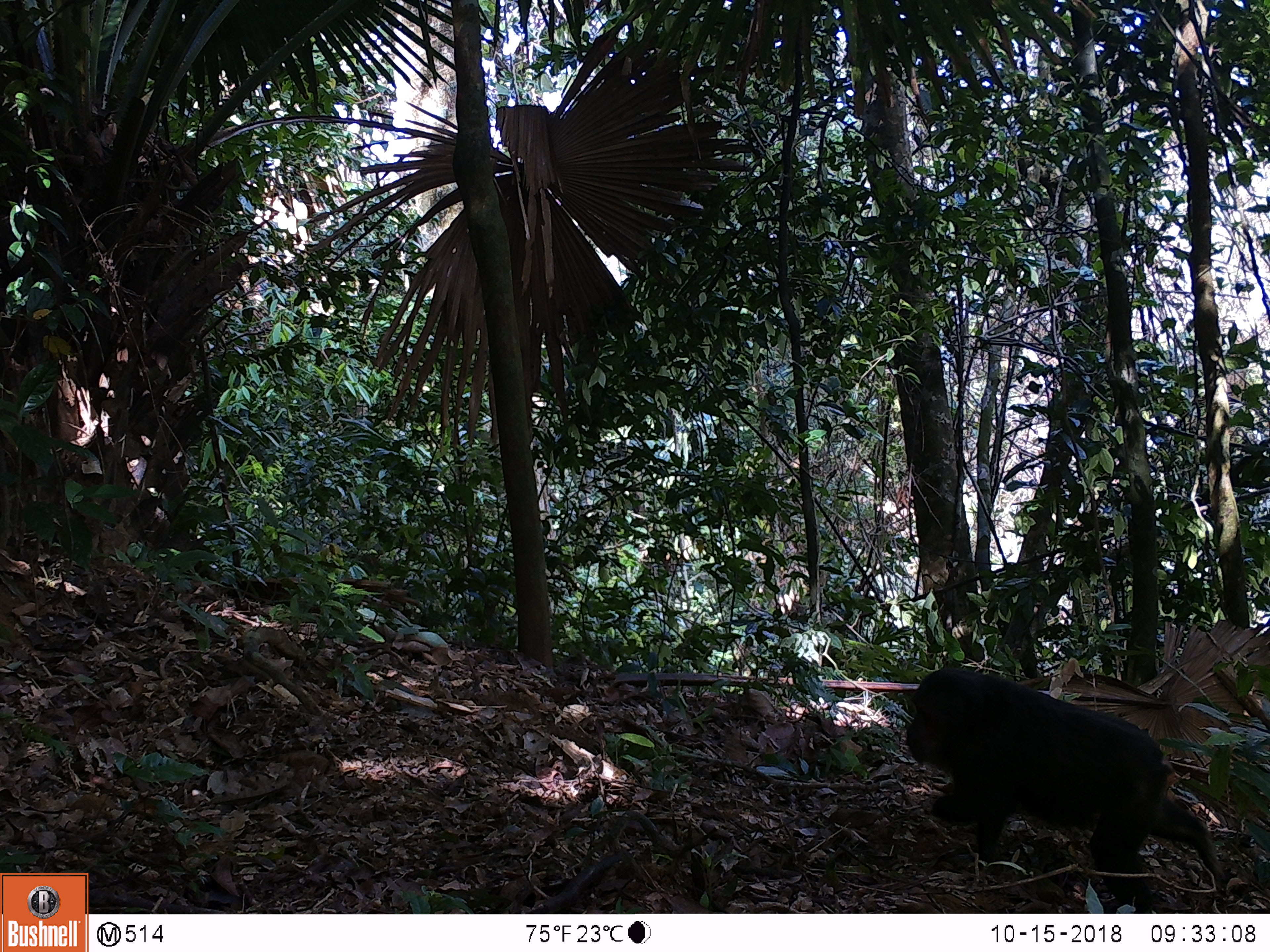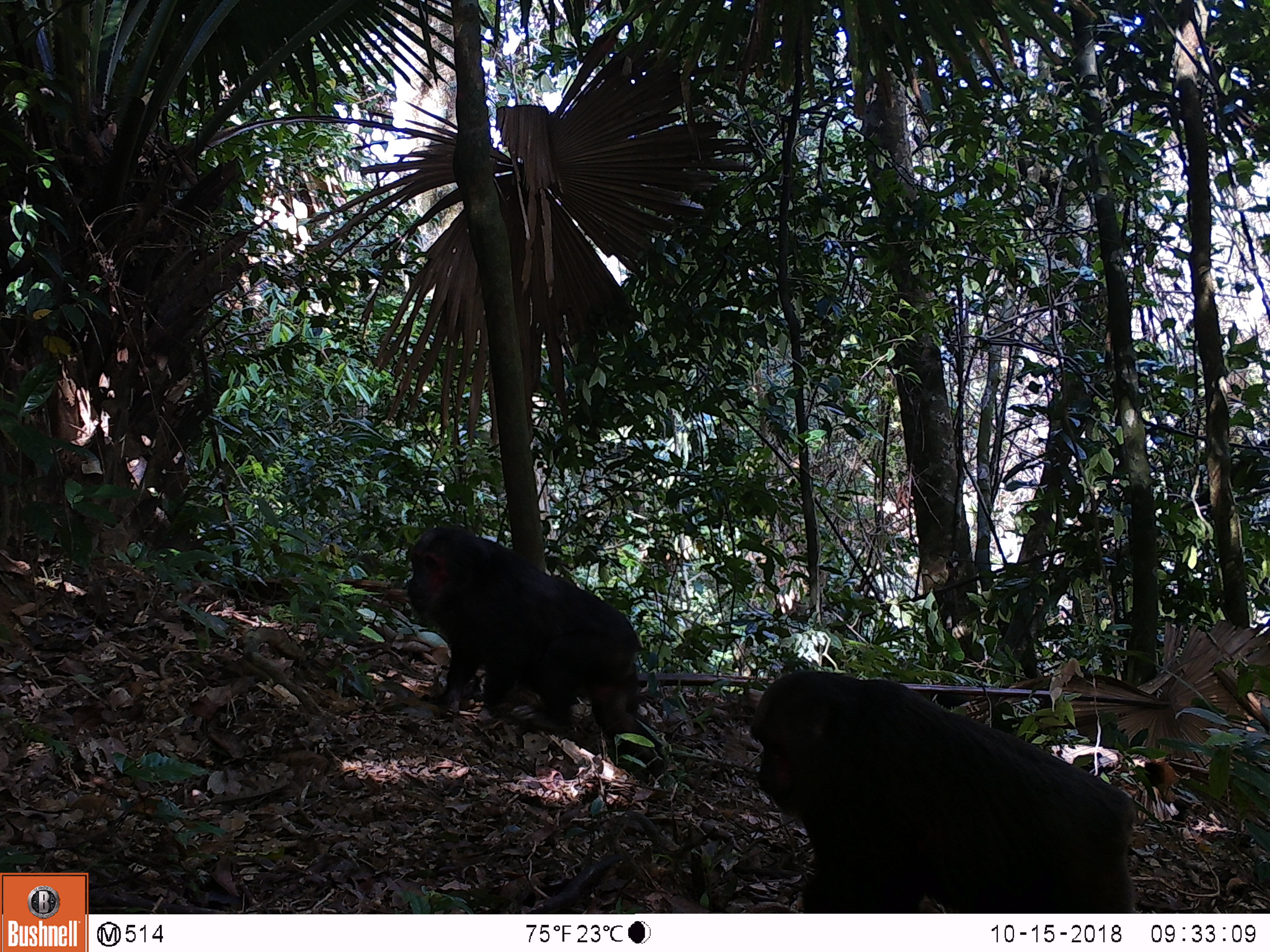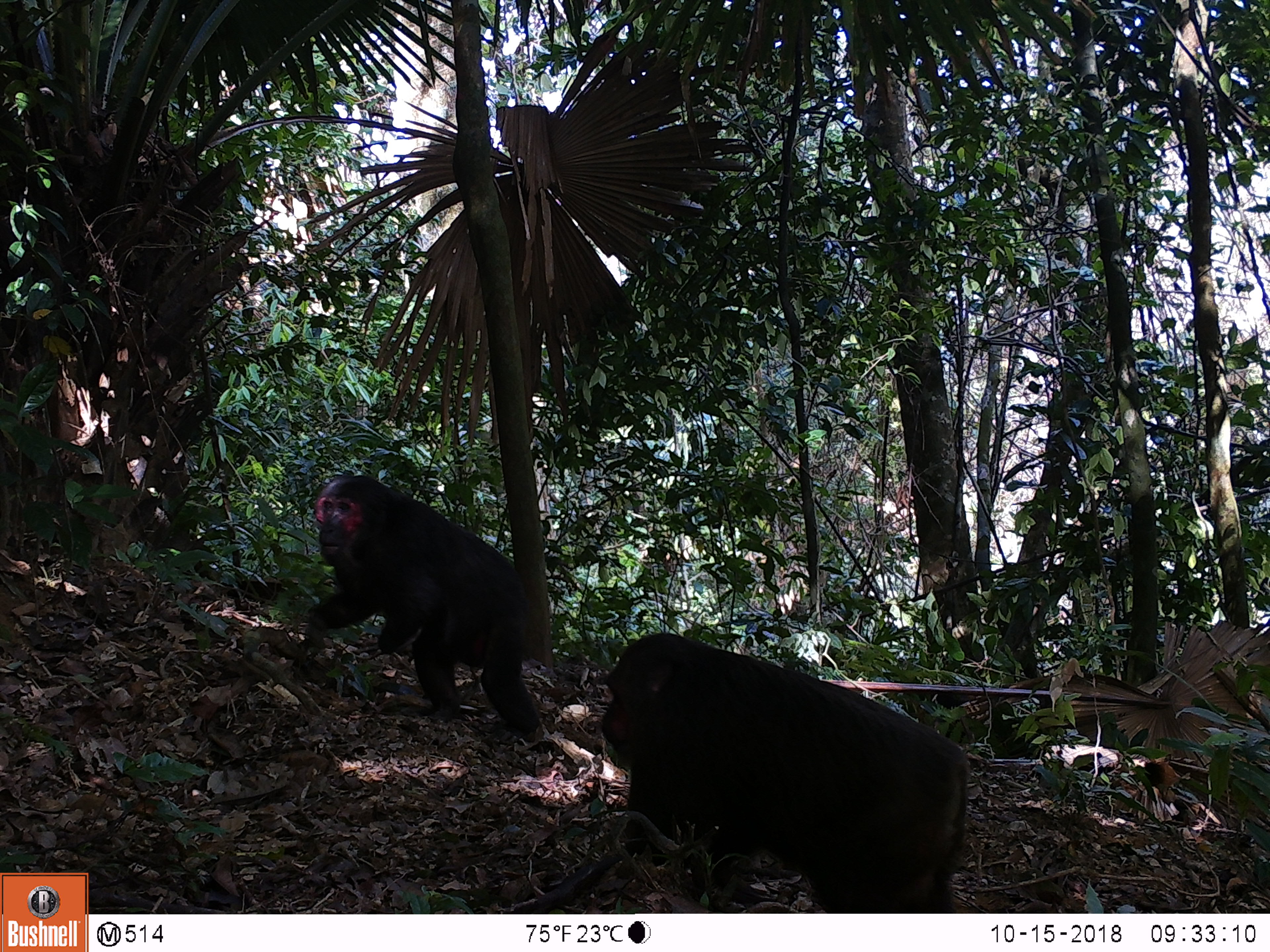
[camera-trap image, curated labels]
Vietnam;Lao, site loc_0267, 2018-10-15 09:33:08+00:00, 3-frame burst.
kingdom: Animalia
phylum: Chordata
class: Mammalia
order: Primates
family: Cercopithecidae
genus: Macaca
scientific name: Macaca arctoides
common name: stump-tailed macaque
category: stump tailed macaque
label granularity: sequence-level